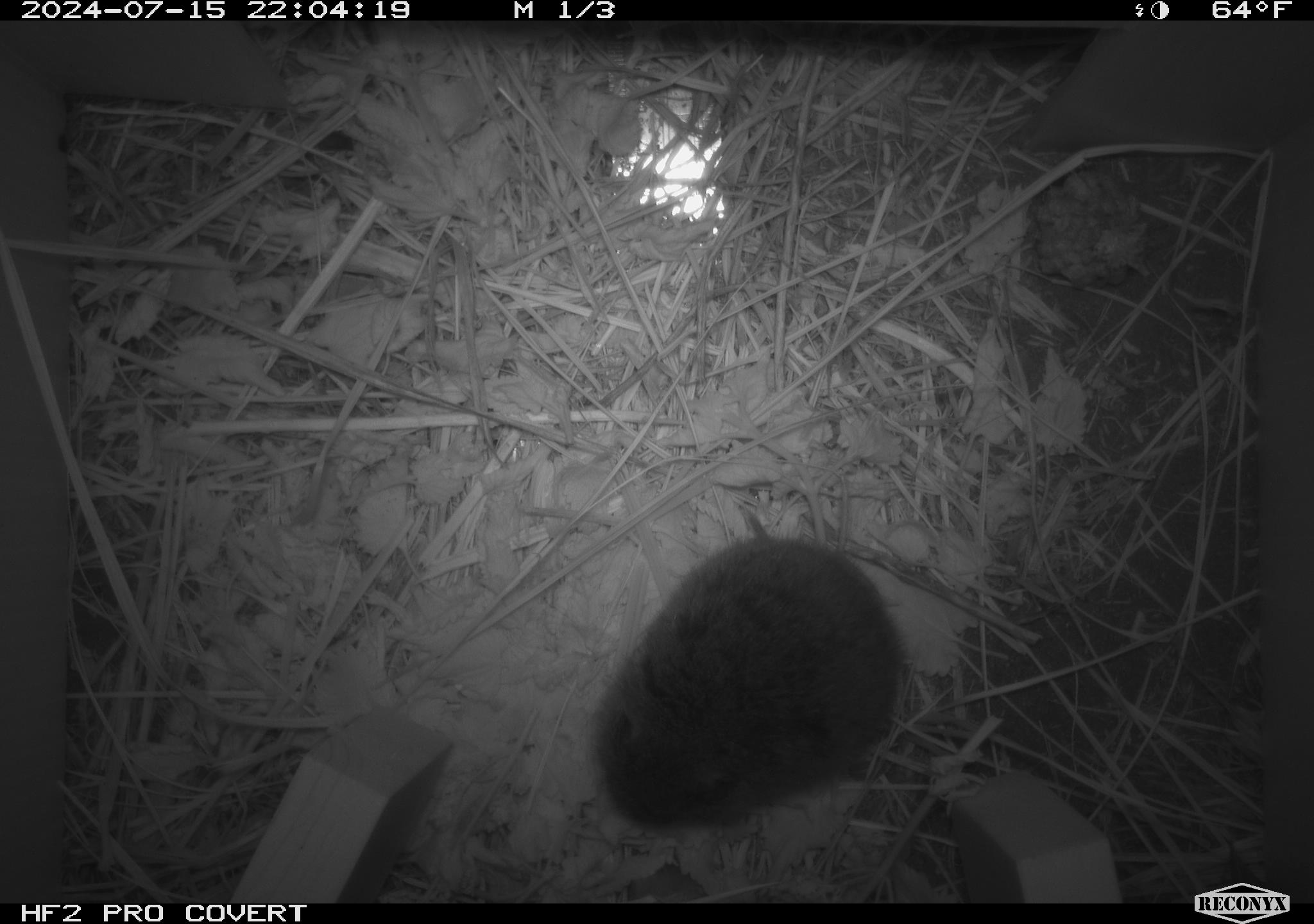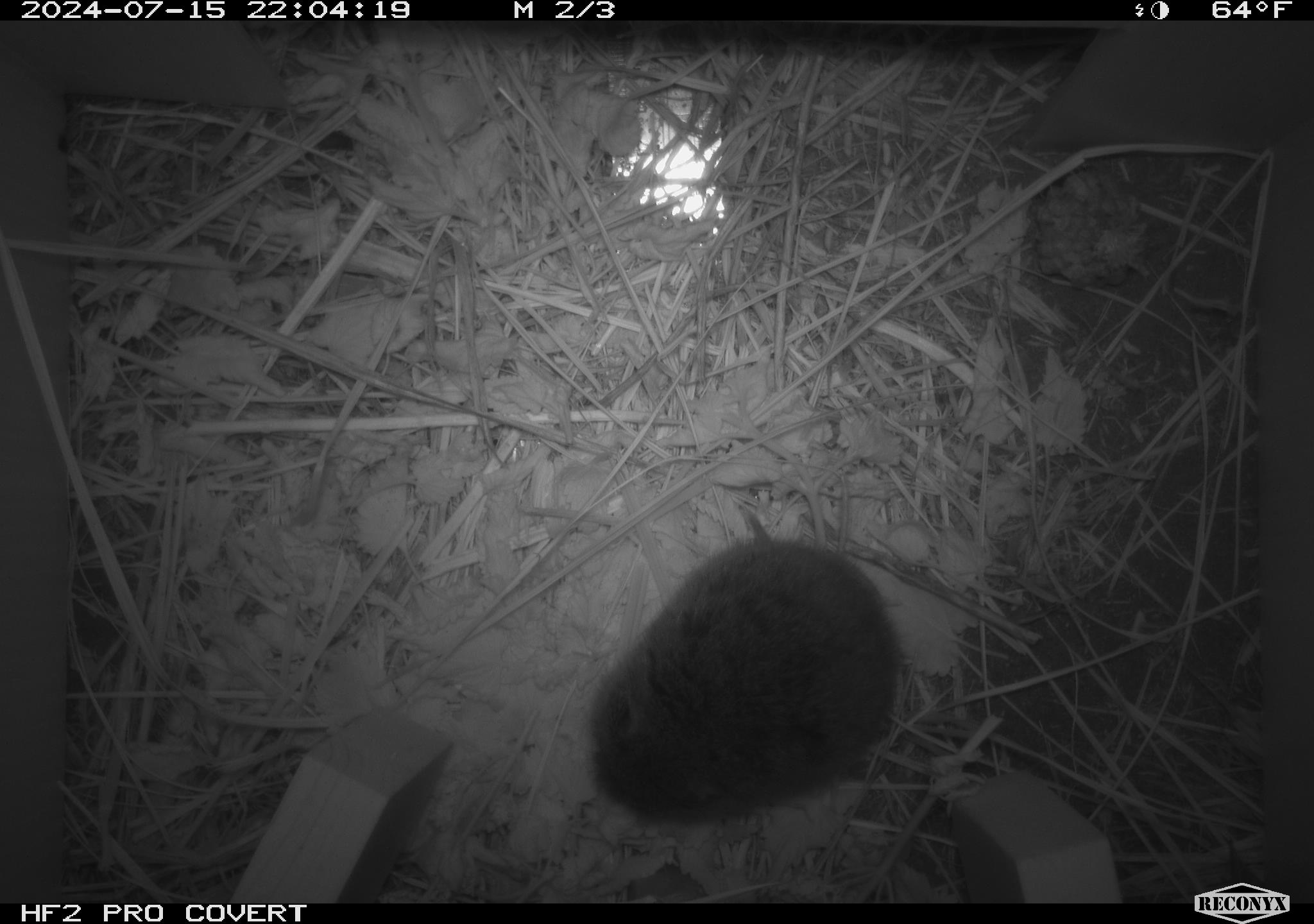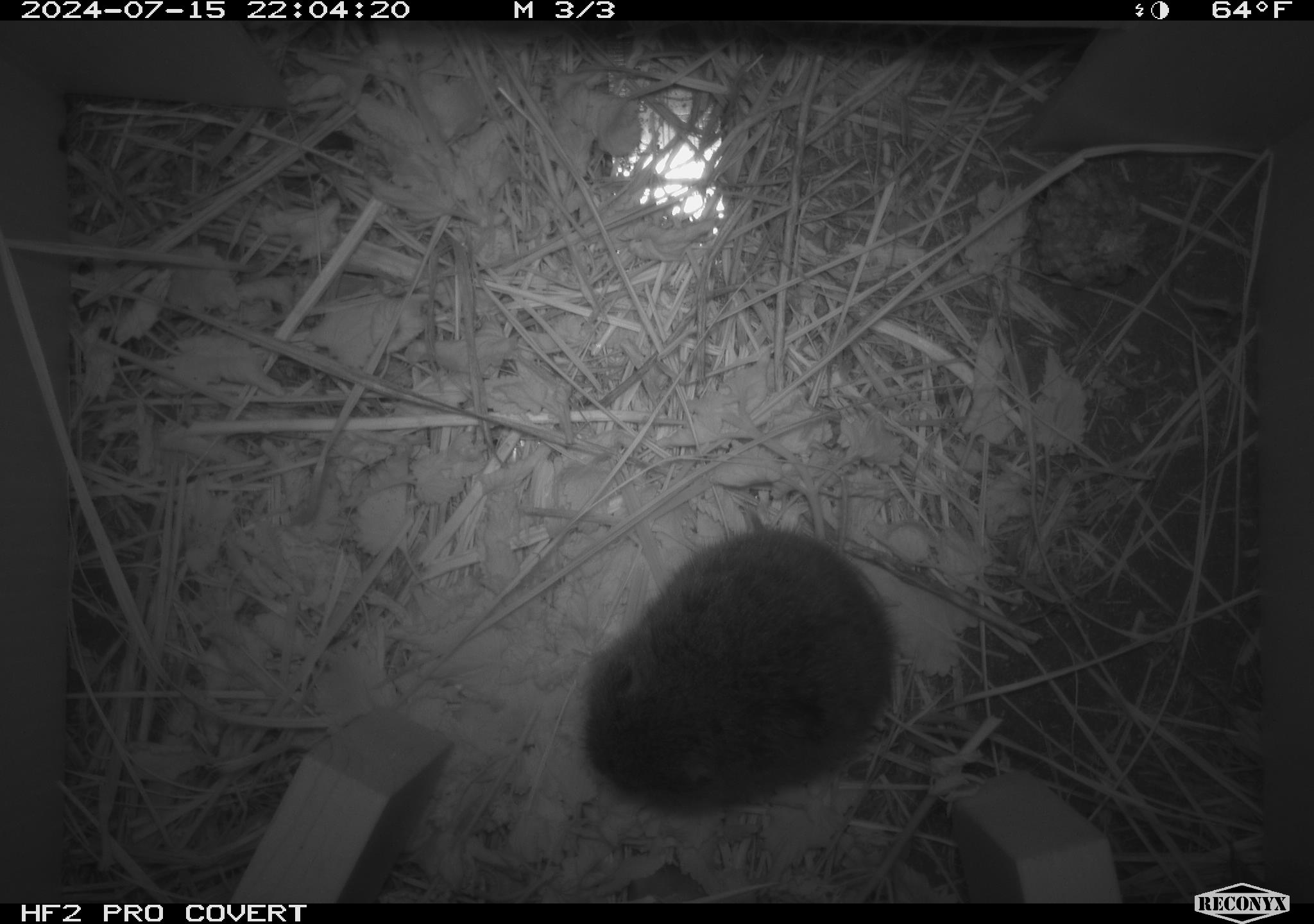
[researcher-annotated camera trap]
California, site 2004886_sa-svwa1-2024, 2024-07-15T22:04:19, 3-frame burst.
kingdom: Animalia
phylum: Arthropoda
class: Insecta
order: Hymenoptera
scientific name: Hymenoptera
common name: ants, bees, wasps, and sawflies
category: hymenoptera order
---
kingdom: Animalia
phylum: Chordata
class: Mammalia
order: Rodentia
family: Cricetidae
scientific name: Arvicolinae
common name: voles, lemmings, and muskrats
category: arvicolinae subfamily